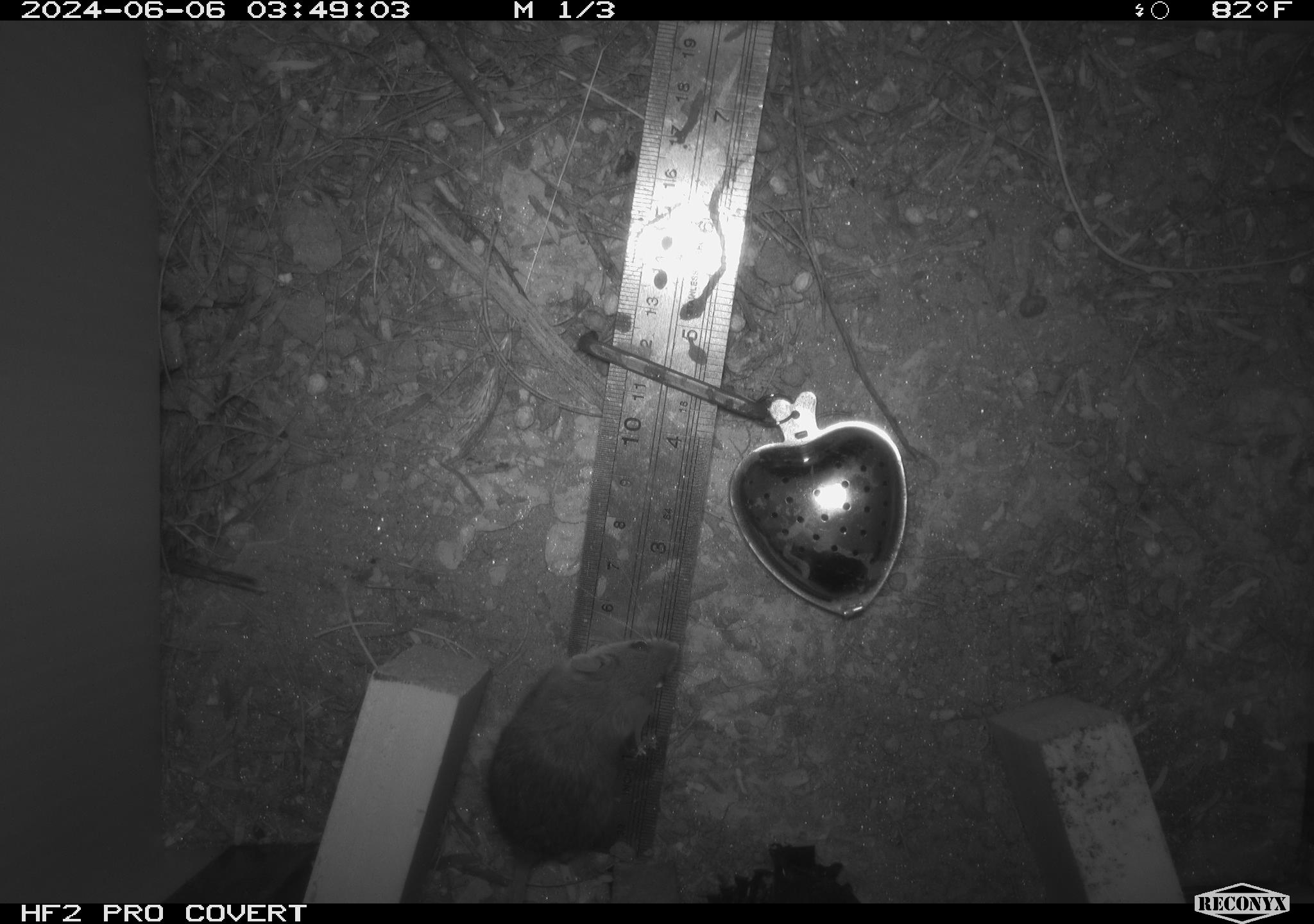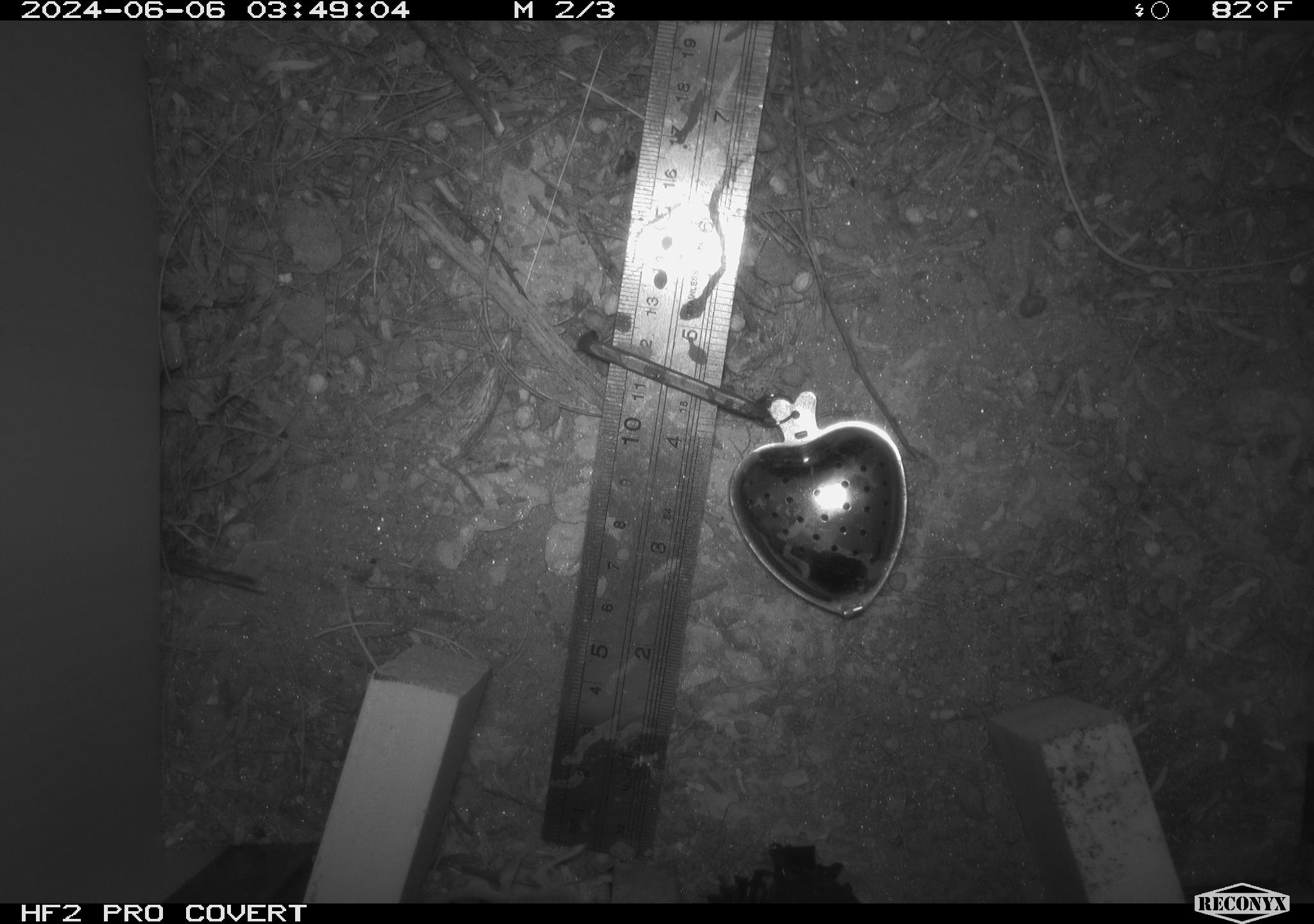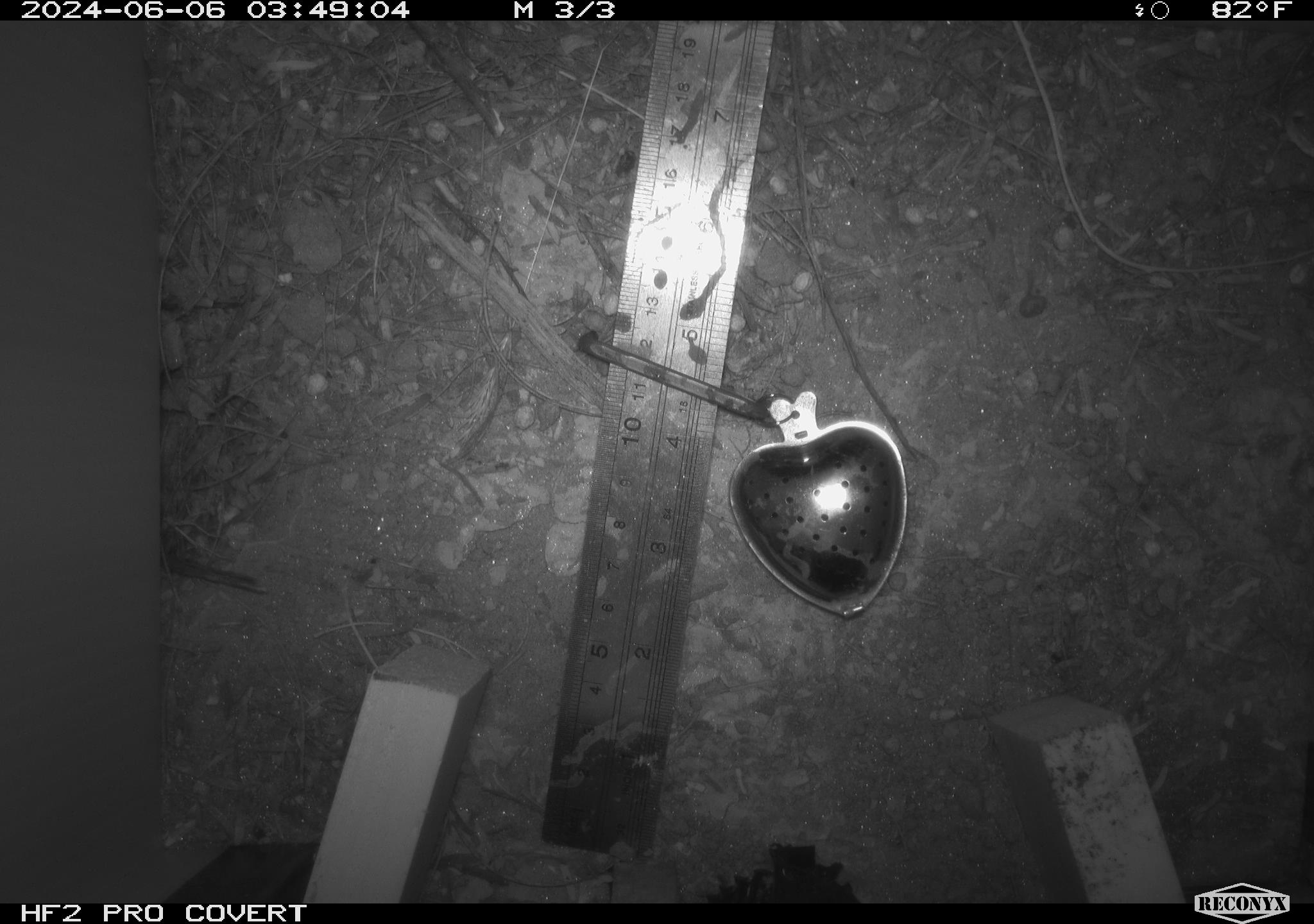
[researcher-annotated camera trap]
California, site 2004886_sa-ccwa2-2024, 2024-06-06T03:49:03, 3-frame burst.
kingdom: Animalia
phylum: Chordata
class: Mammalia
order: Rodentia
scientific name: Rodentia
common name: mouse species